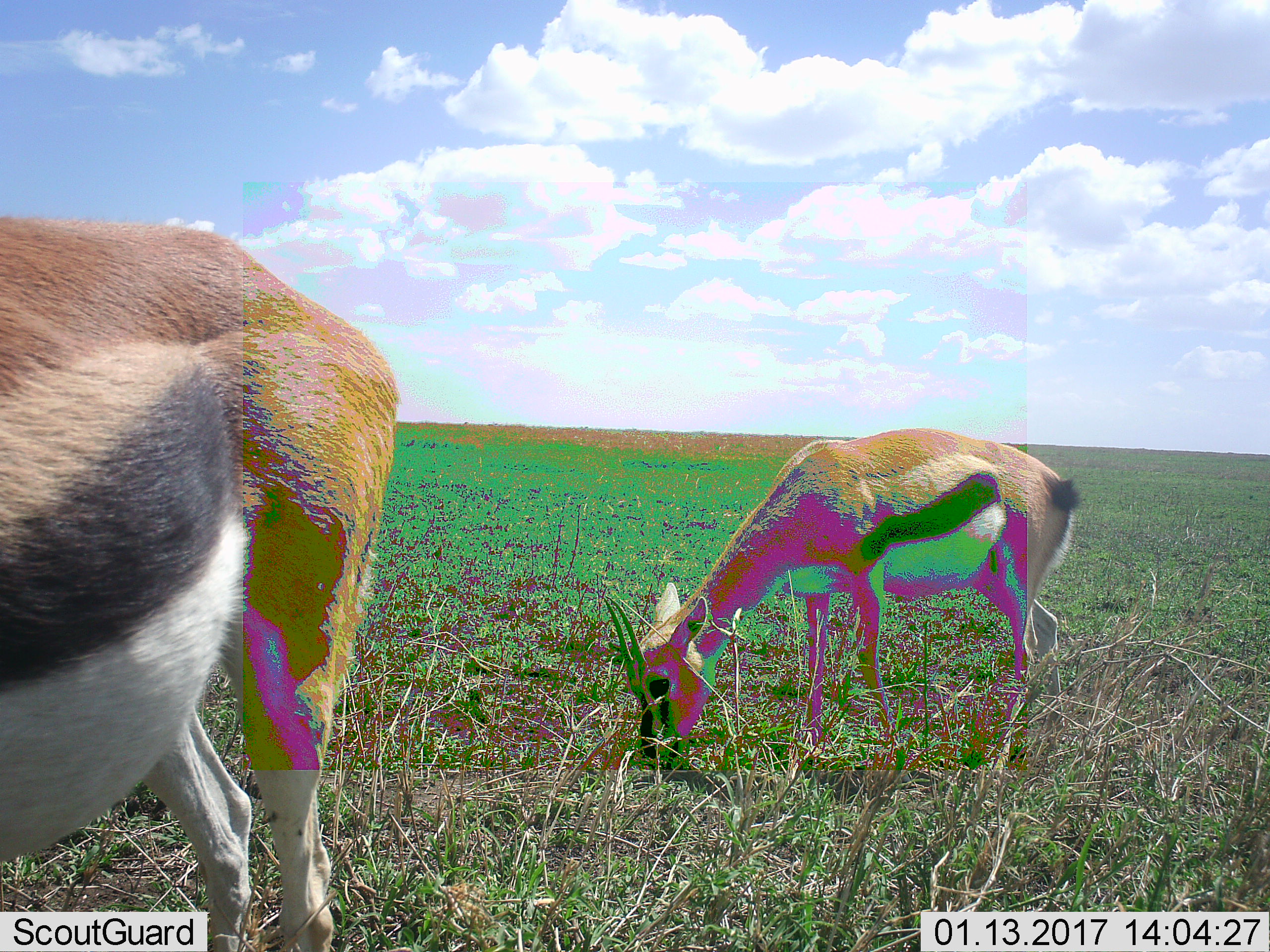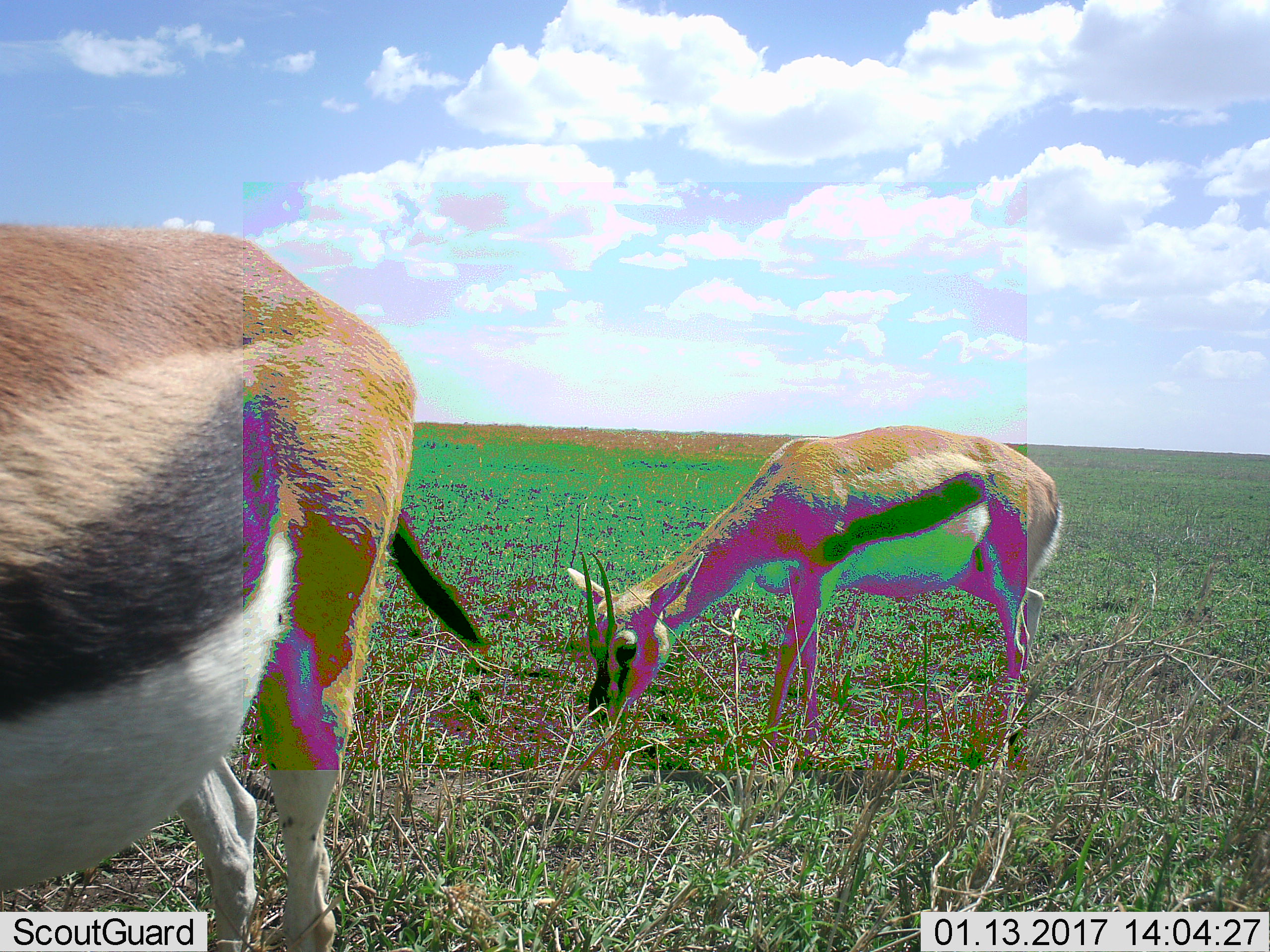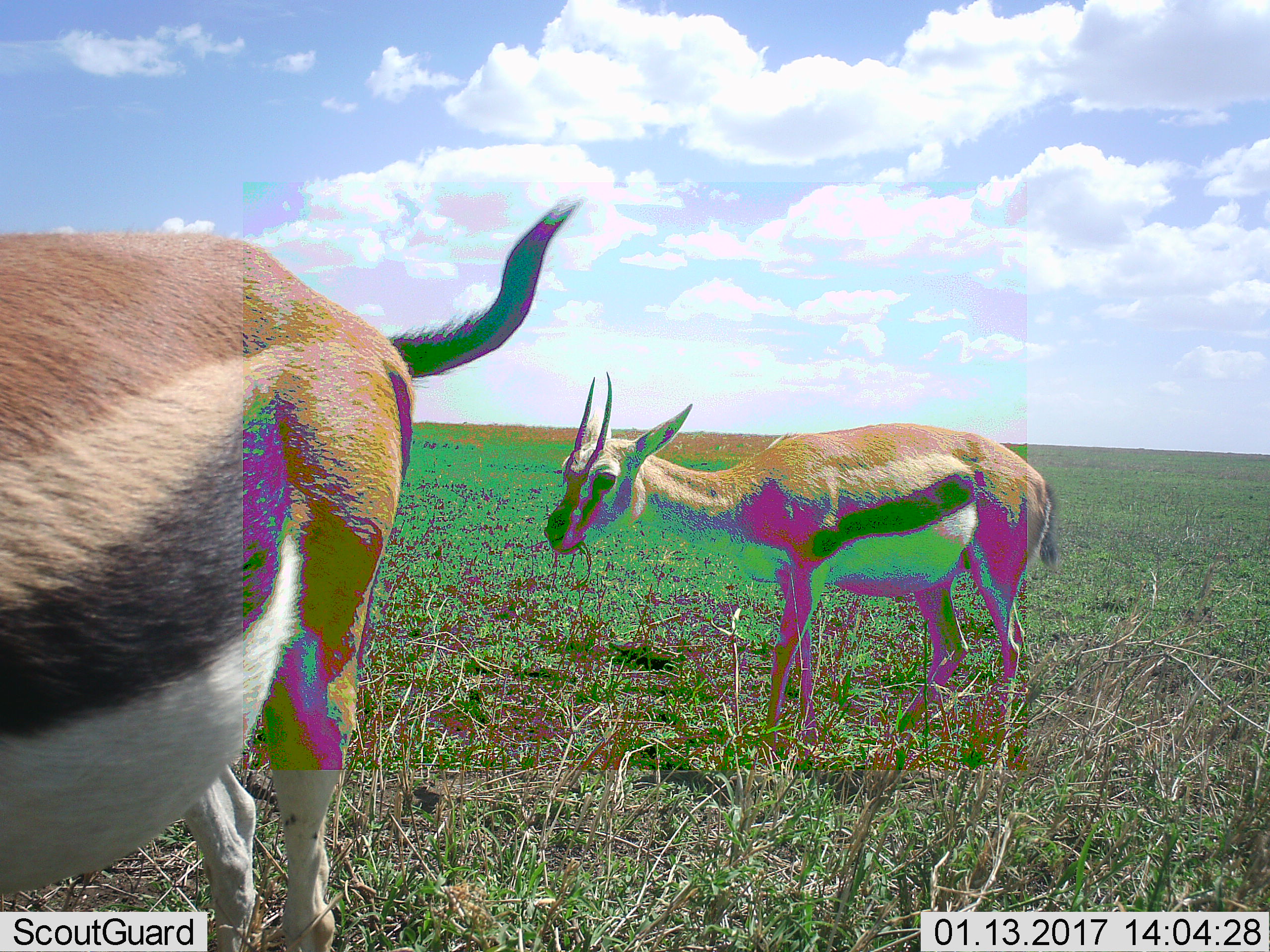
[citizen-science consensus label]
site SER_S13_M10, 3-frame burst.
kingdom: Animalia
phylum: Chordata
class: Mammalia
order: Artiodactyla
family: Bovidae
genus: Eudorcas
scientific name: Eudorcas thomsonii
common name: thomson's gazelle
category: gazellethomsons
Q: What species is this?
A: Gazellethomsons (thomson's gazelle) (Eudorcas thomsonii).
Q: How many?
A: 2.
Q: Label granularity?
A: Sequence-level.